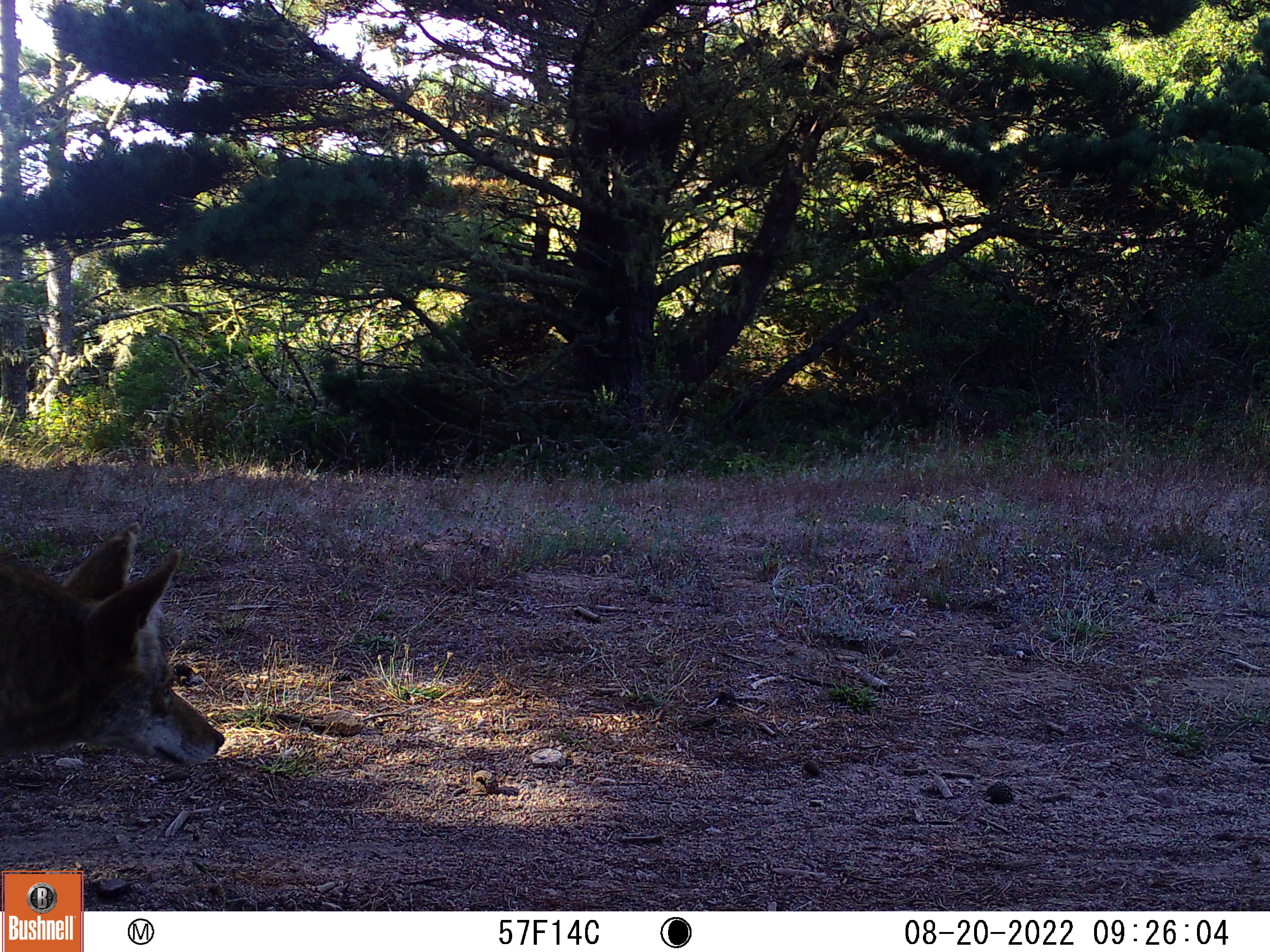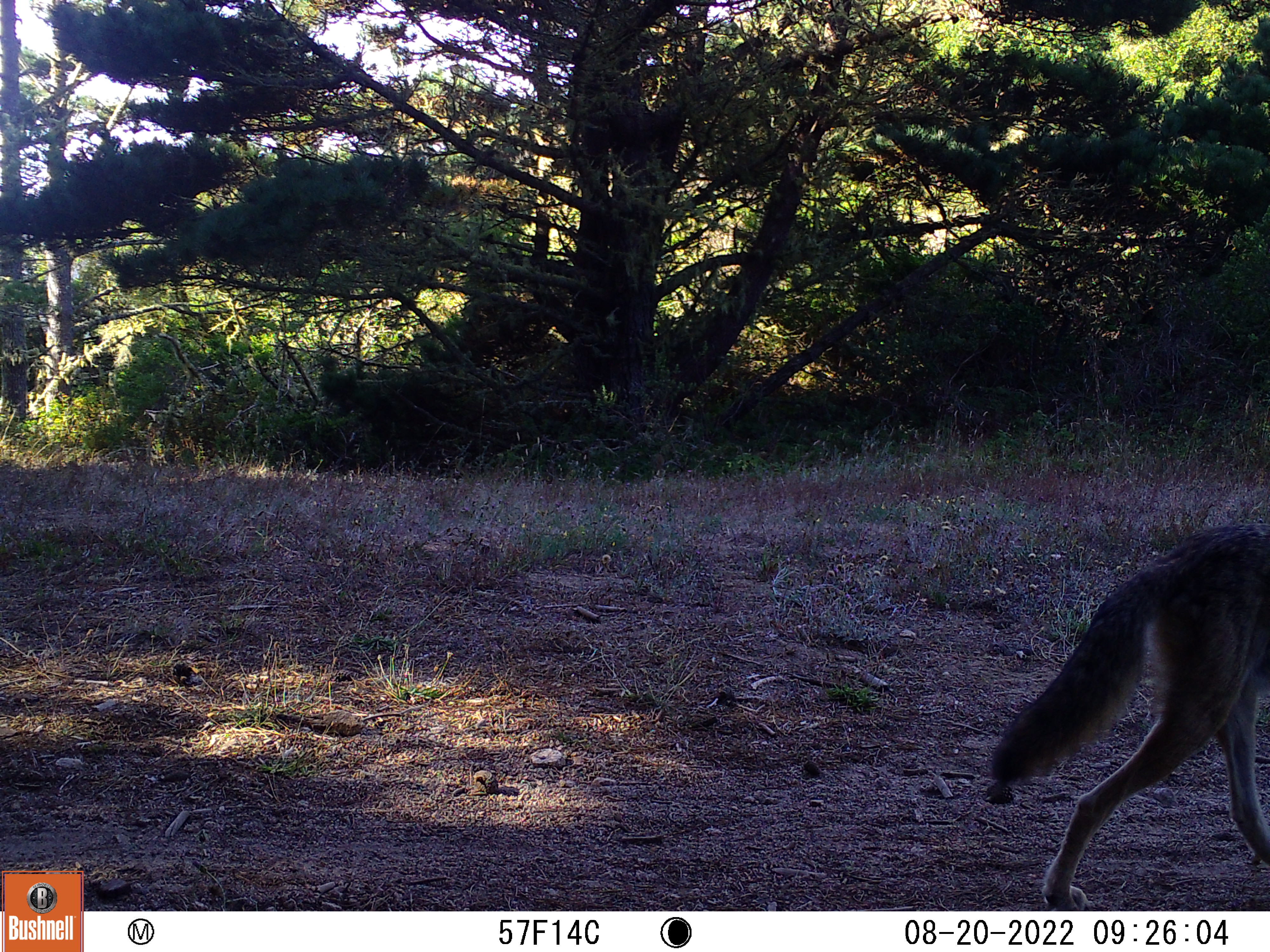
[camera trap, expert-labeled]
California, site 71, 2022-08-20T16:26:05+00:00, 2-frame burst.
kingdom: Animalia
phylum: Chordata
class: Mammalia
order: Carnivora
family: Canidae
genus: Canis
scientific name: Canis latrans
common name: coyote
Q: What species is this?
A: Coyote (Canis latrans).